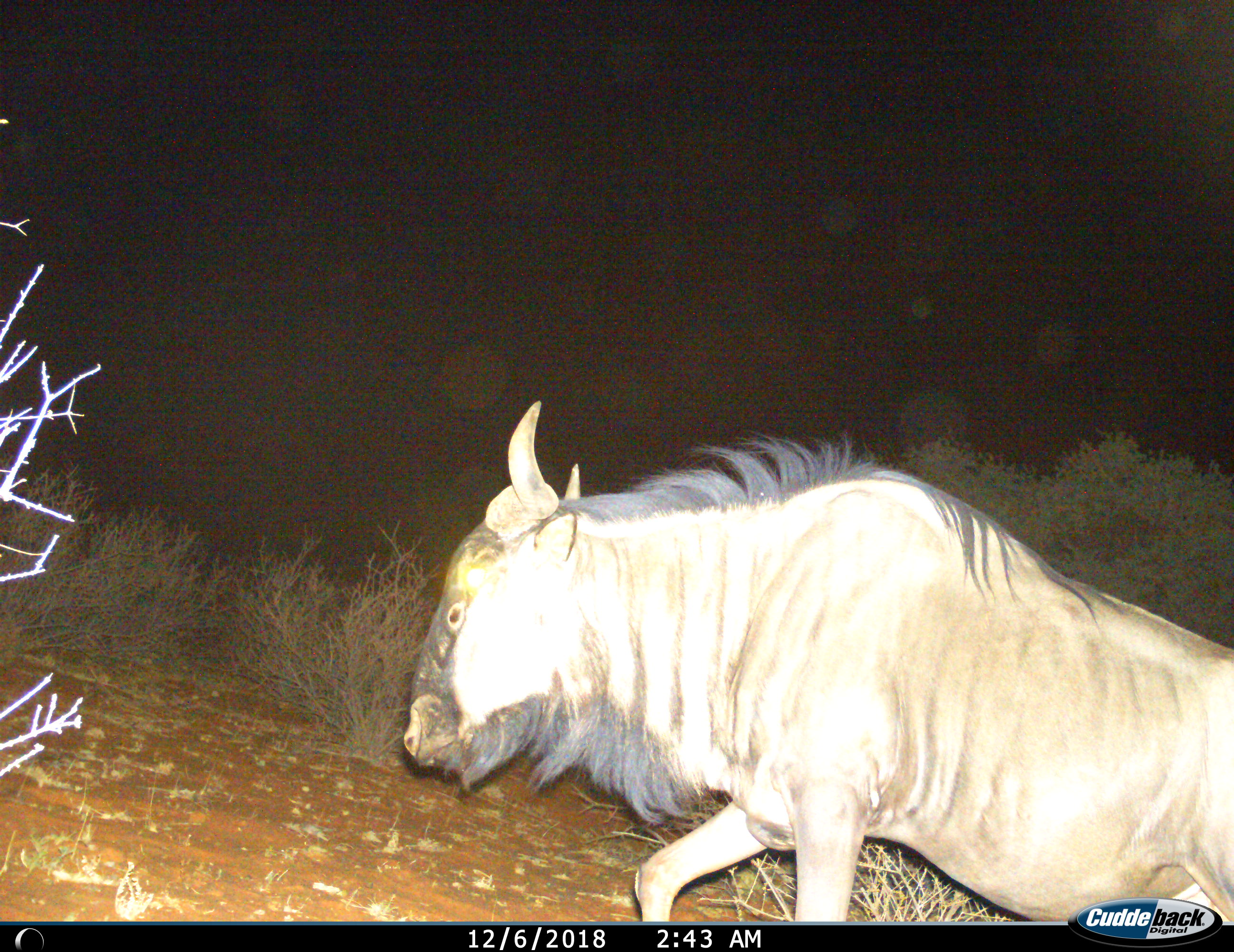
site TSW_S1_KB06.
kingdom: Animalia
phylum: Chordata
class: Mammalia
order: Artiodactyla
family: Bovidae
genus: Connochaetes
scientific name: Connochaetes taurinus taurinus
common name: blue wildebeest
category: wildebeestblue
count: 1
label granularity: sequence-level